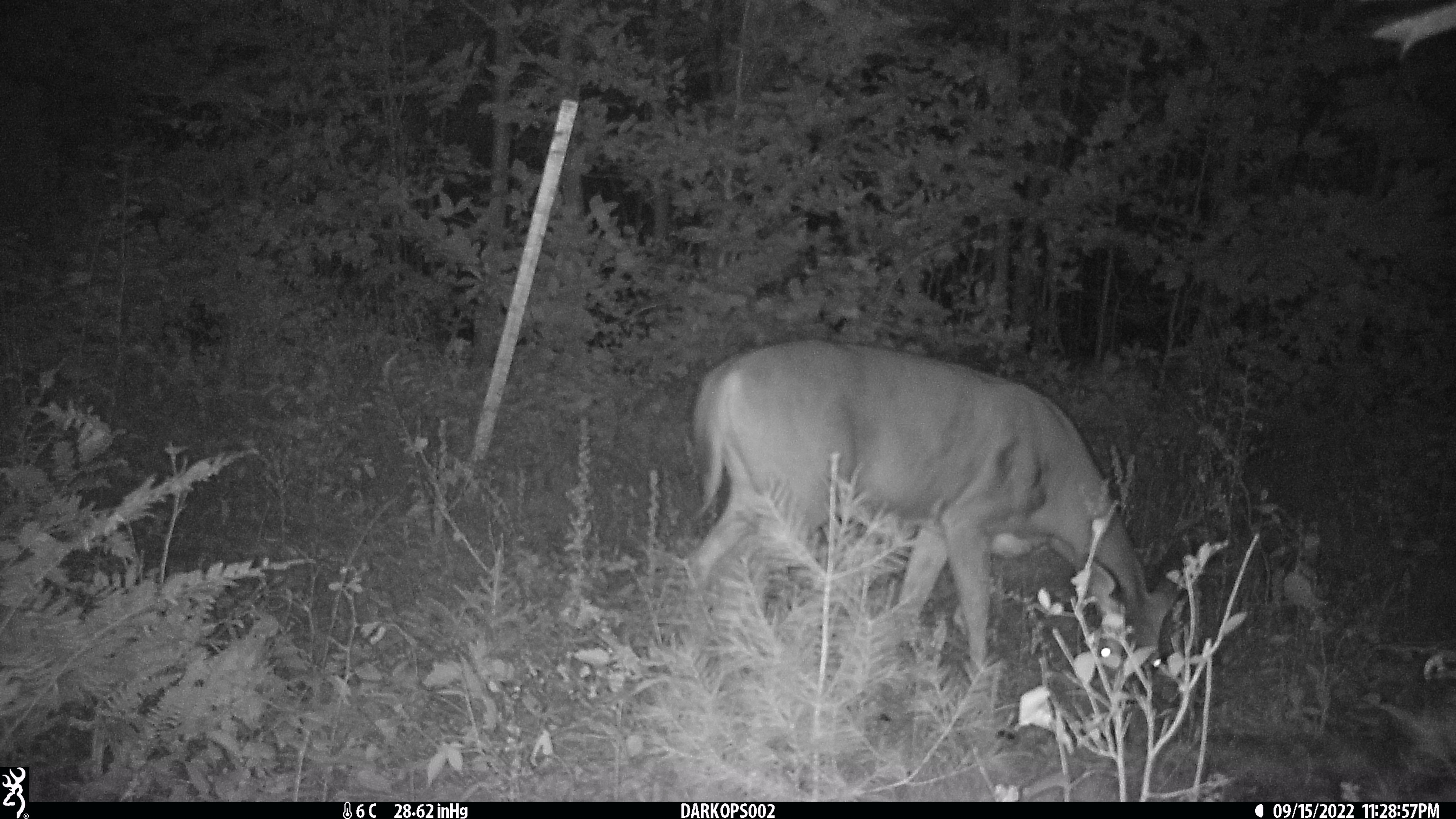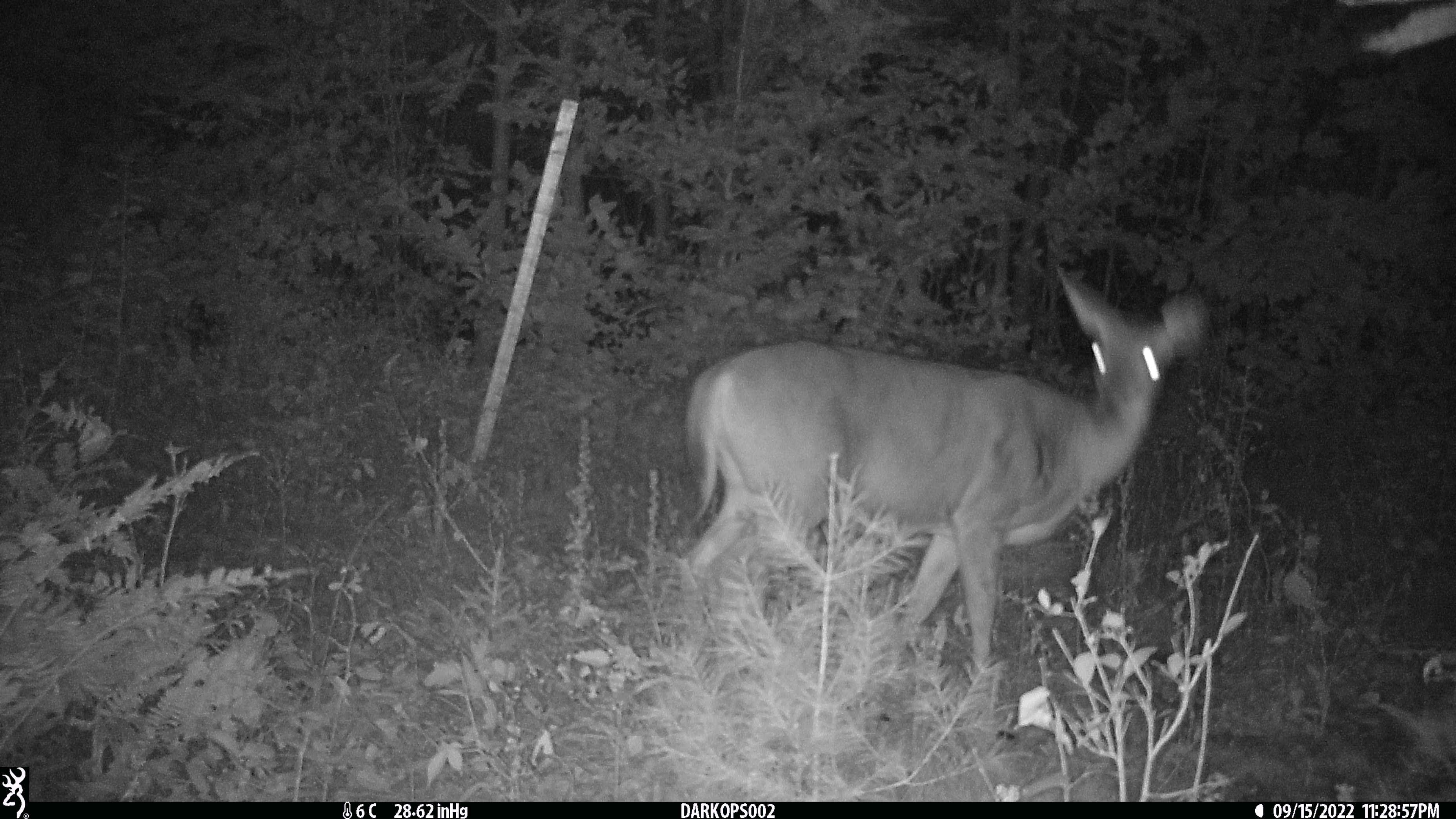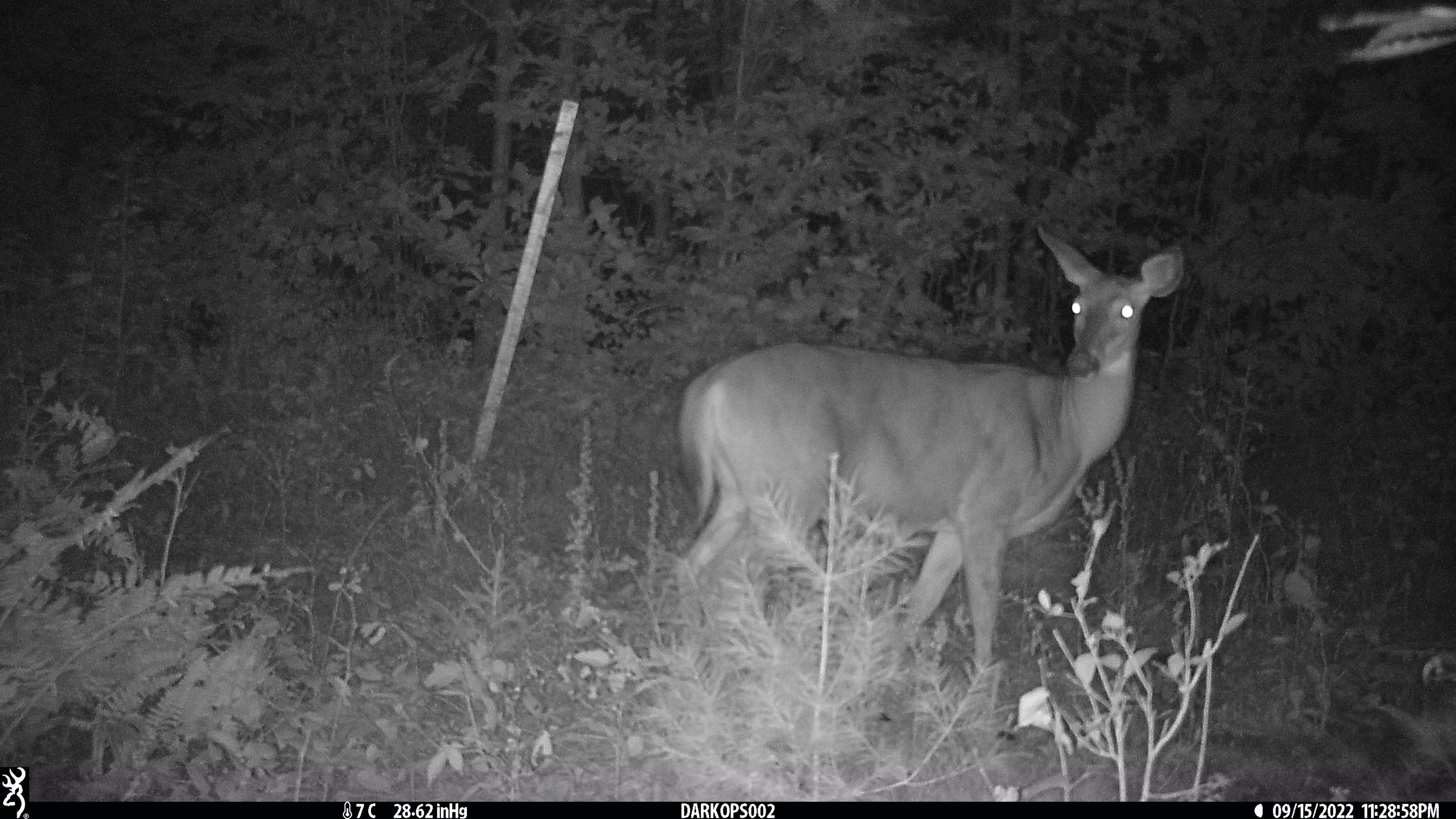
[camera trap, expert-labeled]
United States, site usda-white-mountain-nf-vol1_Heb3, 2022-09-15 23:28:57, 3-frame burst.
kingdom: Animalia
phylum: Chordata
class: Mammalia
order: Artiodactyla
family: Cervidae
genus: Odocoileus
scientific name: Odocoileus virginianus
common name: white-tailed deer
White-tailed deer (Odocoileus virginianus).